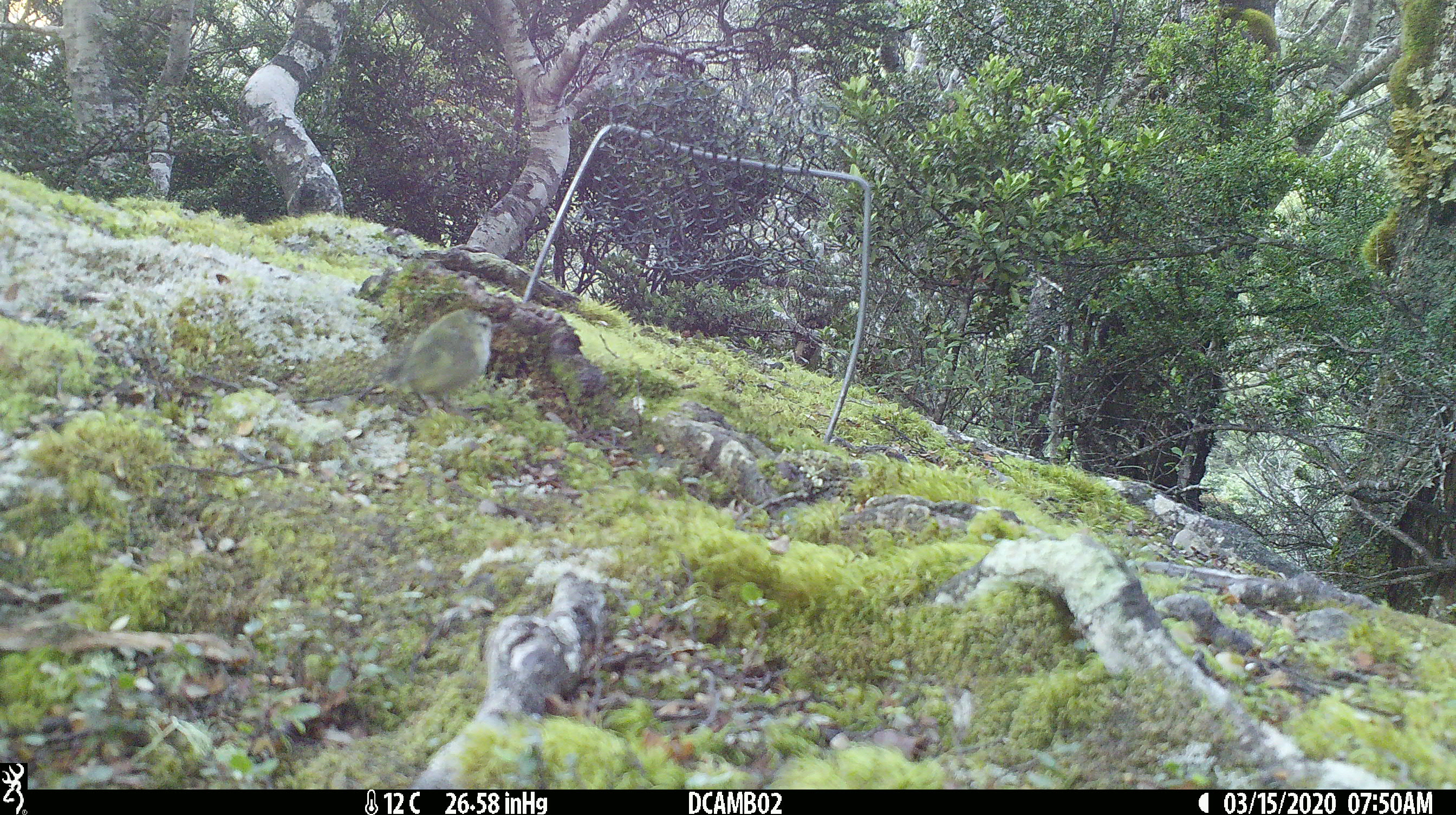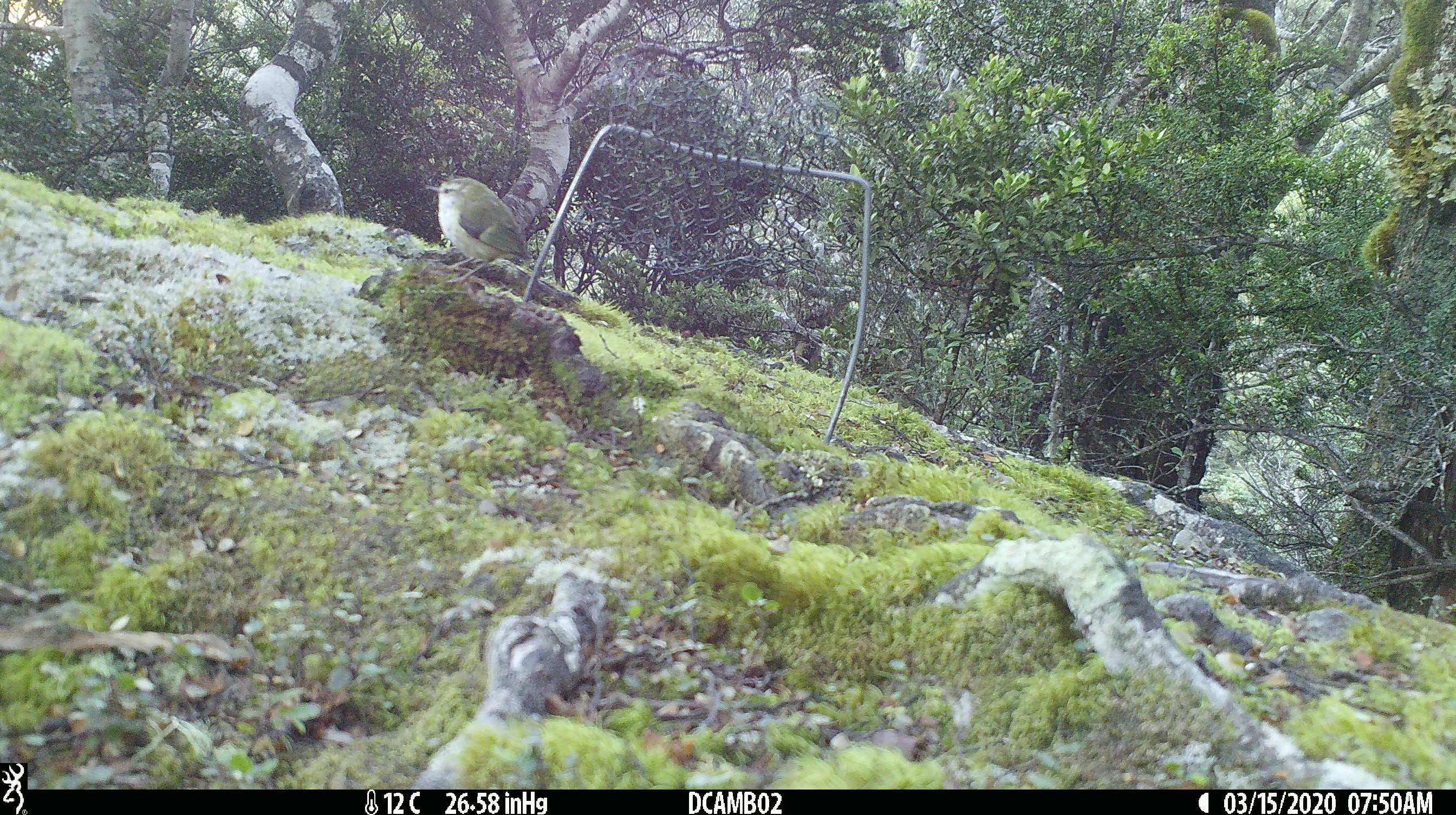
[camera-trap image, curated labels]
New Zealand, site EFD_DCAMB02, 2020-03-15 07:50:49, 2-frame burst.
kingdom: Animalia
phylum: Chordata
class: Aves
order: Passeriformes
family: Acanthisittidae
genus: Acanthisitta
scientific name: Acanthisitta chloris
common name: rifleman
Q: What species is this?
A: Rifleman (Acanthisitta chloris).